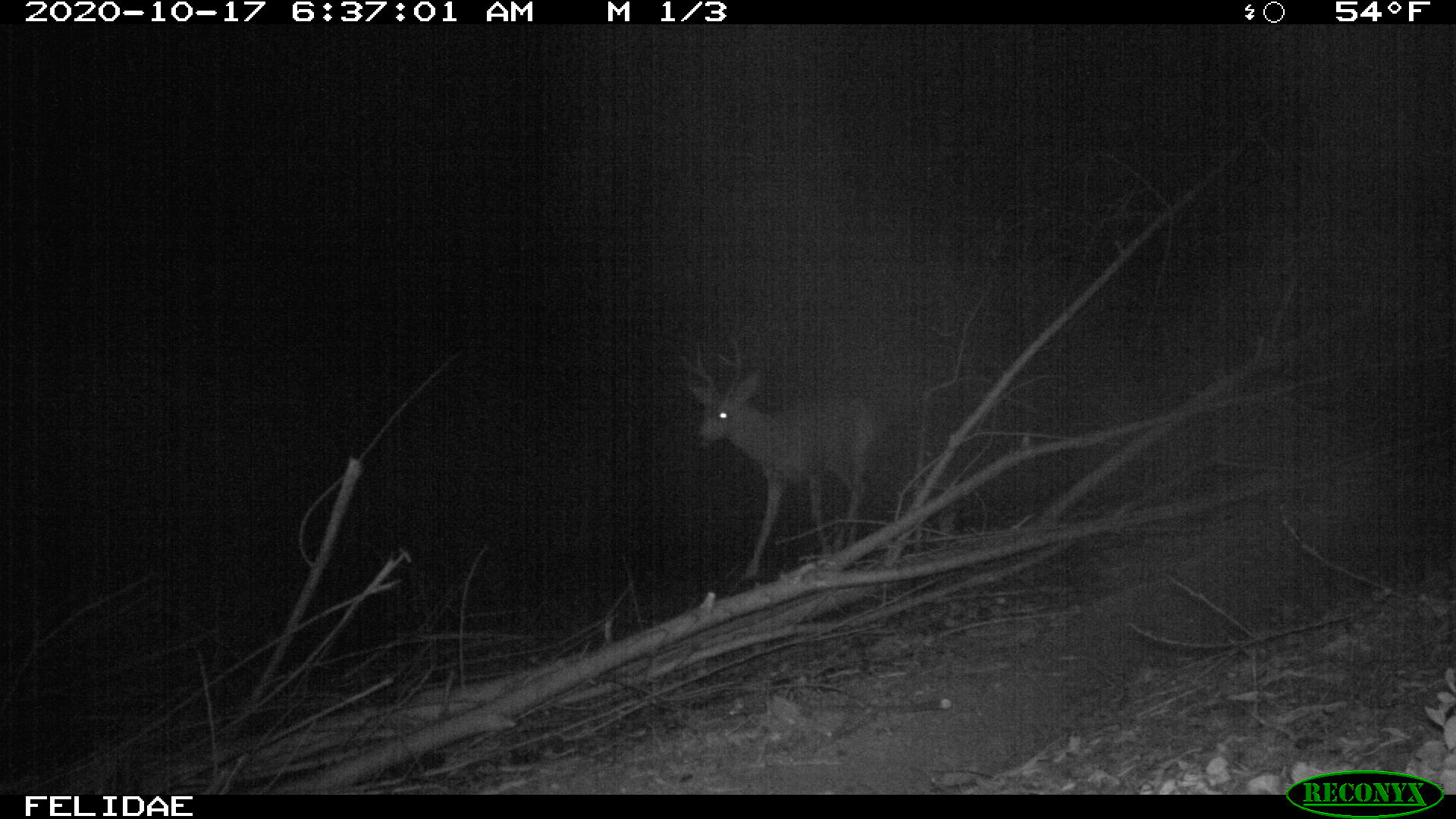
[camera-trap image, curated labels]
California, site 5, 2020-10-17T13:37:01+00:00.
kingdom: Animalia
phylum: Chordata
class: Mammalia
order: Artiodactyla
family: Cervidae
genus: Odocoileus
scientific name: Odocoileus hemionus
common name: mule deer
Mule deer (Odocoileus hemionus).